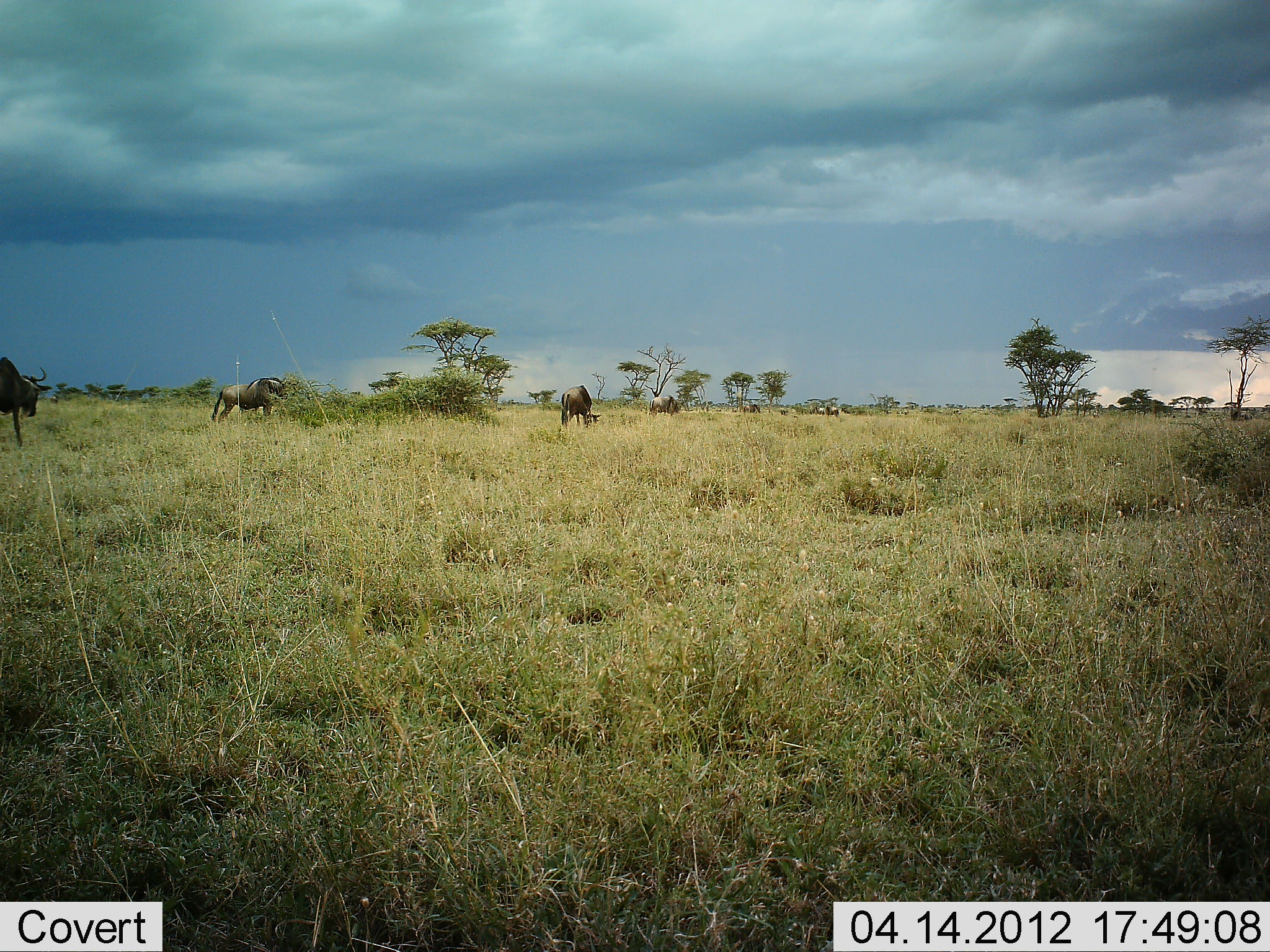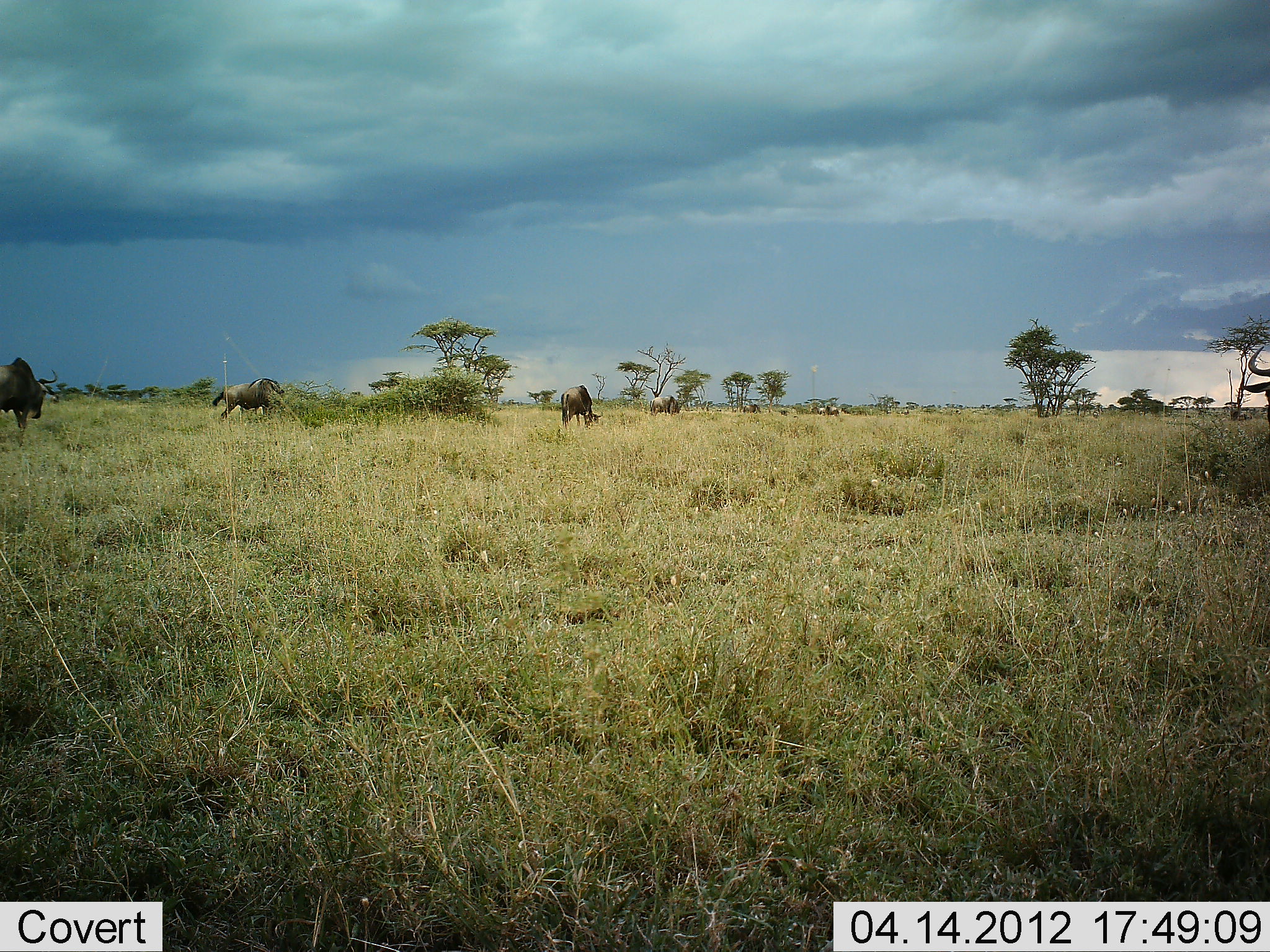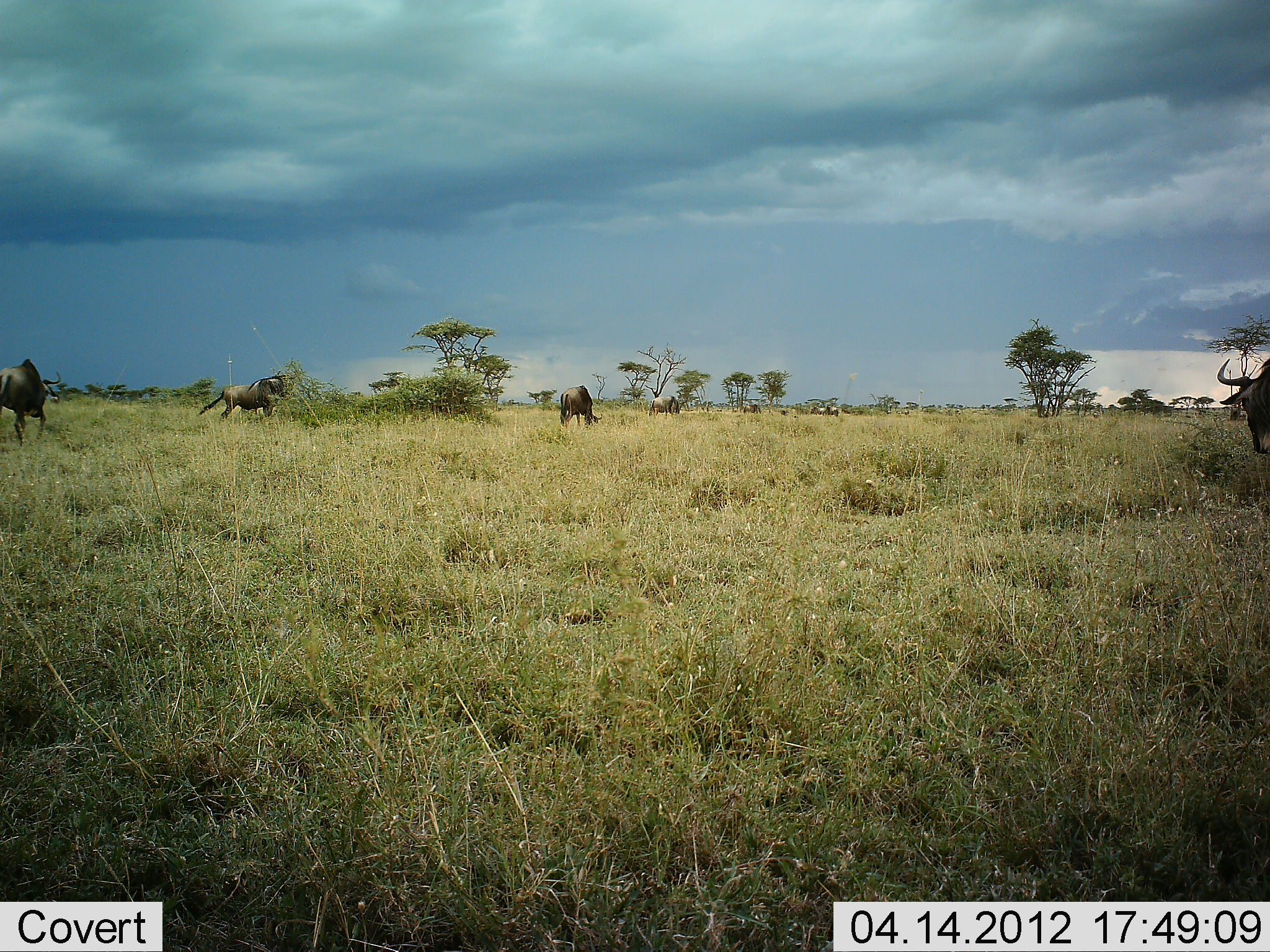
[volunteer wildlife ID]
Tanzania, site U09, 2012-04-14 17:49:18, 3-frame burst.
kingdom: Animalia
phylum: Chordata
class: Mammalia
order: Artiodactyla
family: Bovidae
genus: Connochaetes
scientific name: Connochaetes taurinus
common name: blue wildebeest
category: wildebeest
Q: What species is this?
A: Wildebeest (blue wildebeest) (Connochaetes taurinus).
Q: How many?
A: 8.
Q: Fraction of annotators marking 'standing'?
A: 35%.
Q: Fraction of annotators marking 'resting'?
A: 0%.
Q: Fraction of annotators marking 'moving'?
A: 47%.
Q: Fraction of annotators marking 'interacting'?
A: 6%.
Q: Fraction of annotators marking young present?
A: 0%.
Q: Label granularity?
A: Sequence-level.